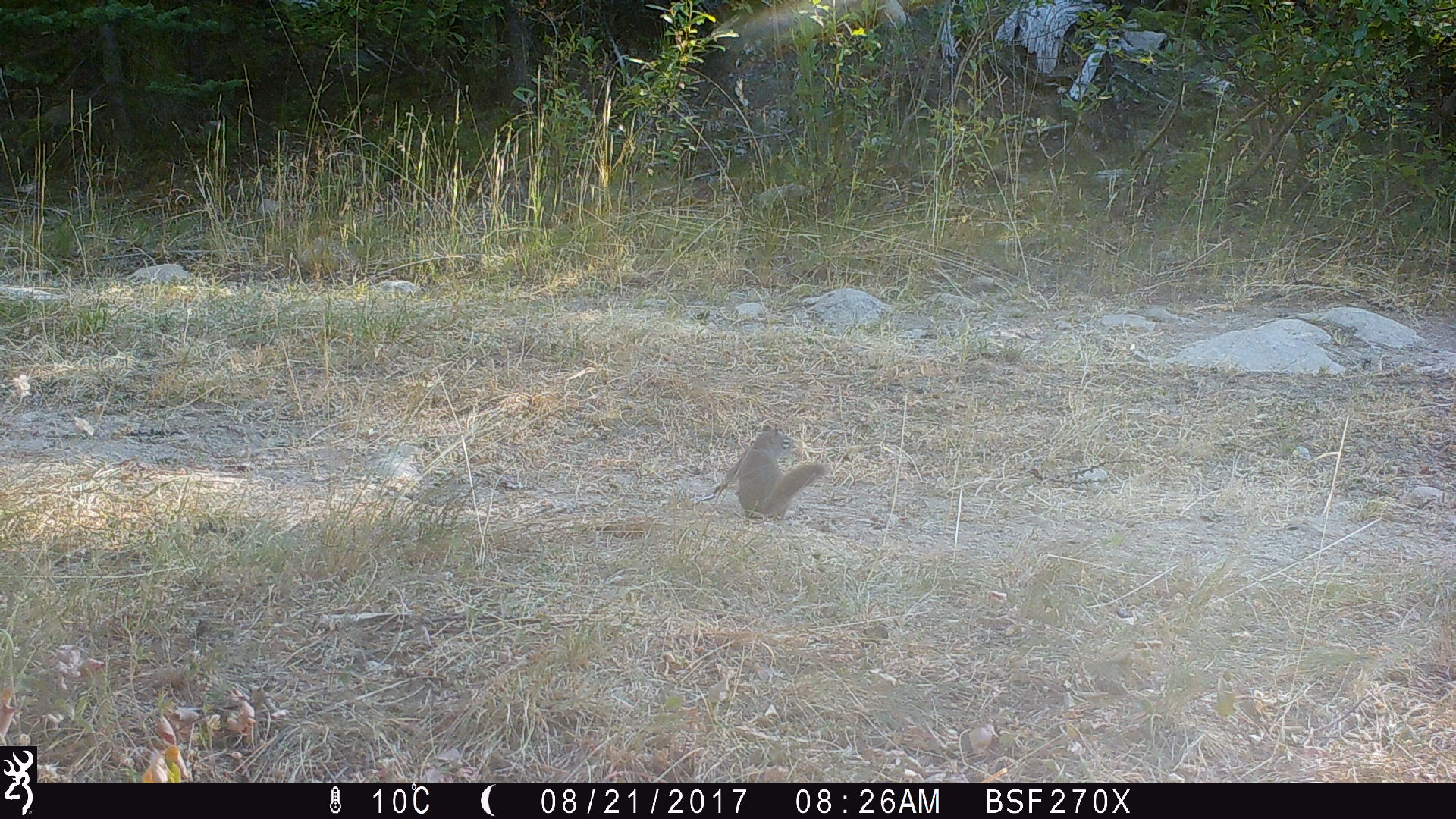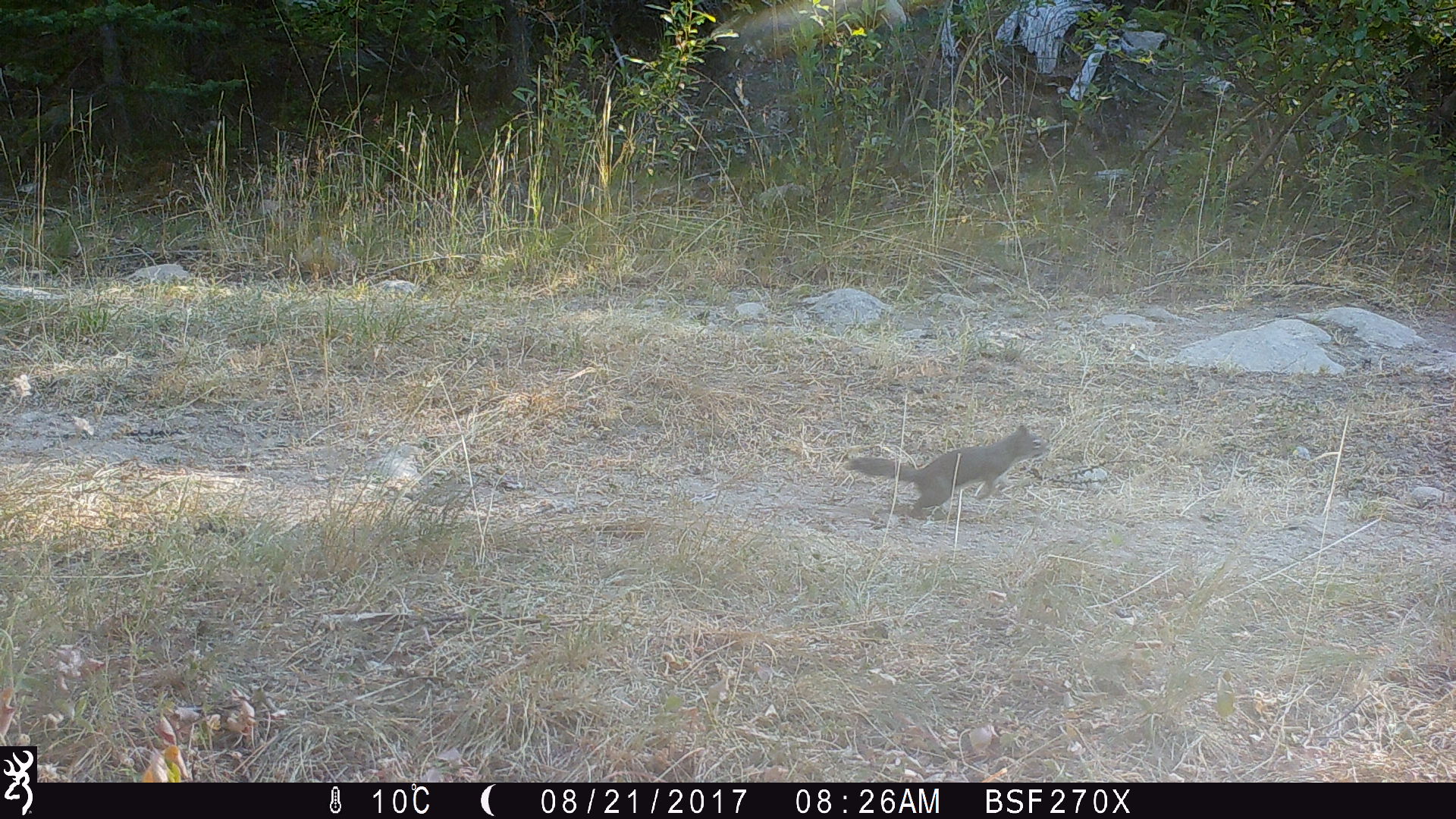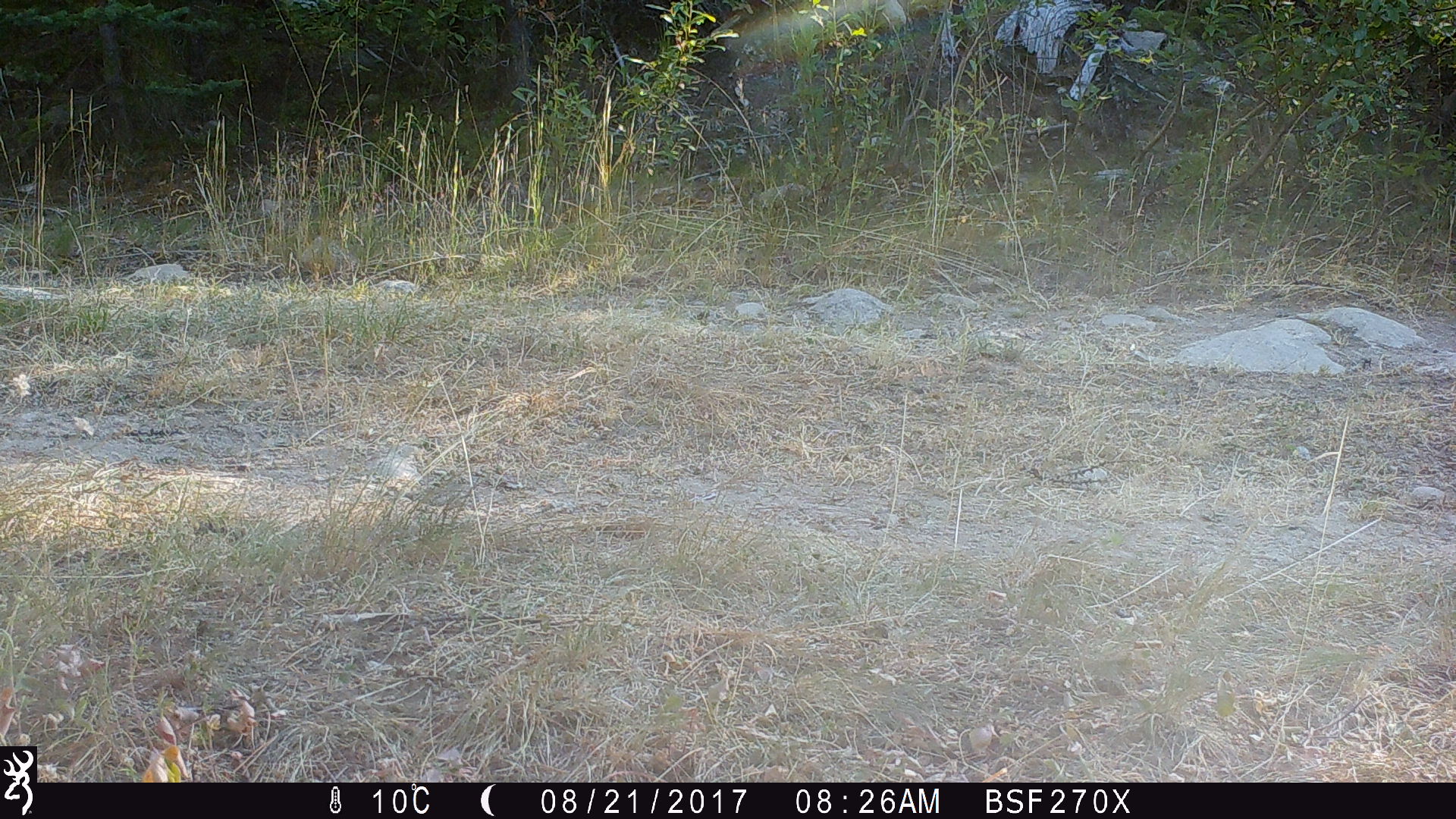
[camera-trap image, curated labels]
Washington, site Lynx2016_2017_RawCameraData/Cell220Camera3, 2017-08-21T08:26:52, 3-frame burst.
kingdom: Animalia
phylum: Chordata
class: Mammalia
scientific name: Mammalia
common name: small mammal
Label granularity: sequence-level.